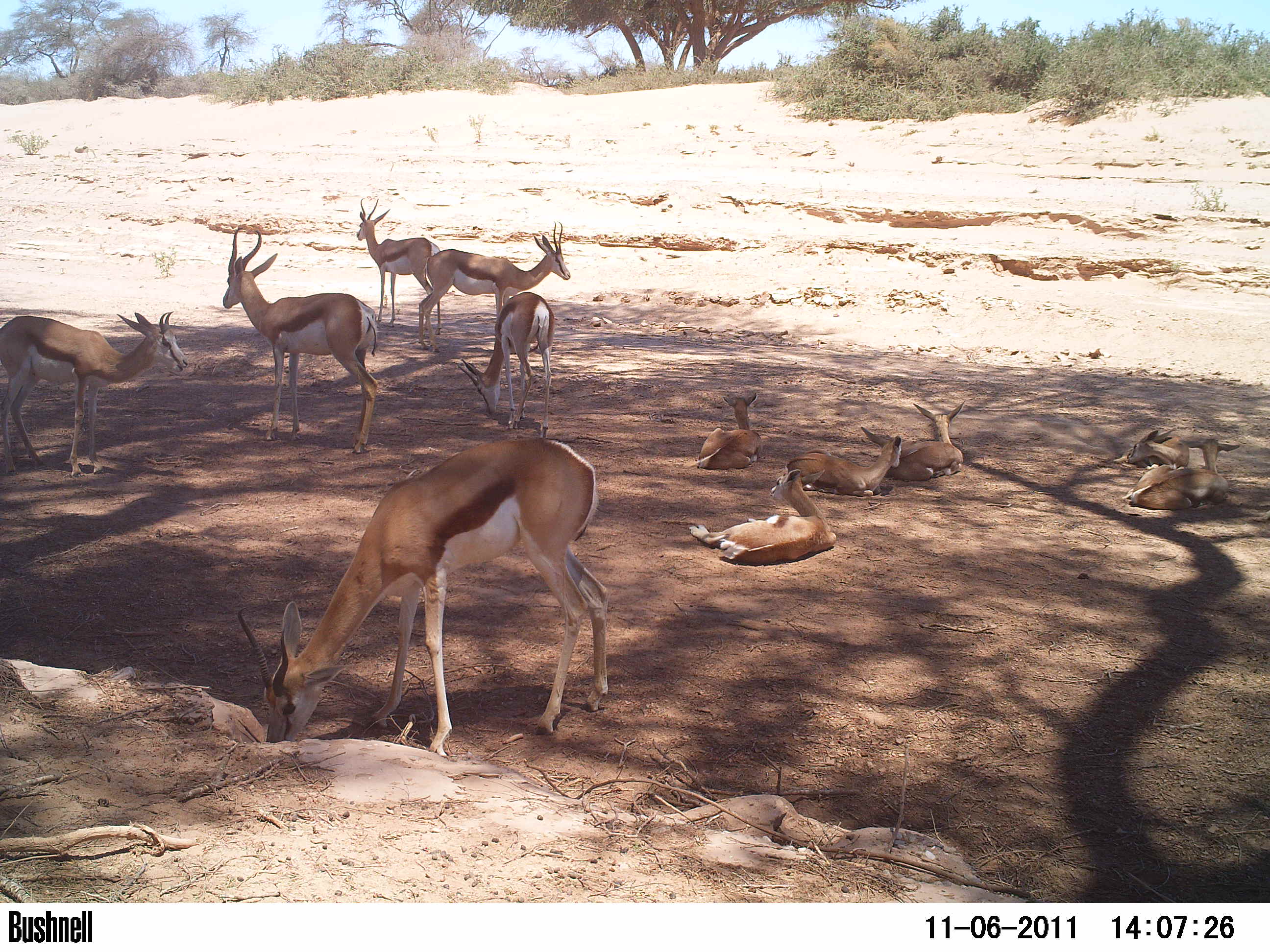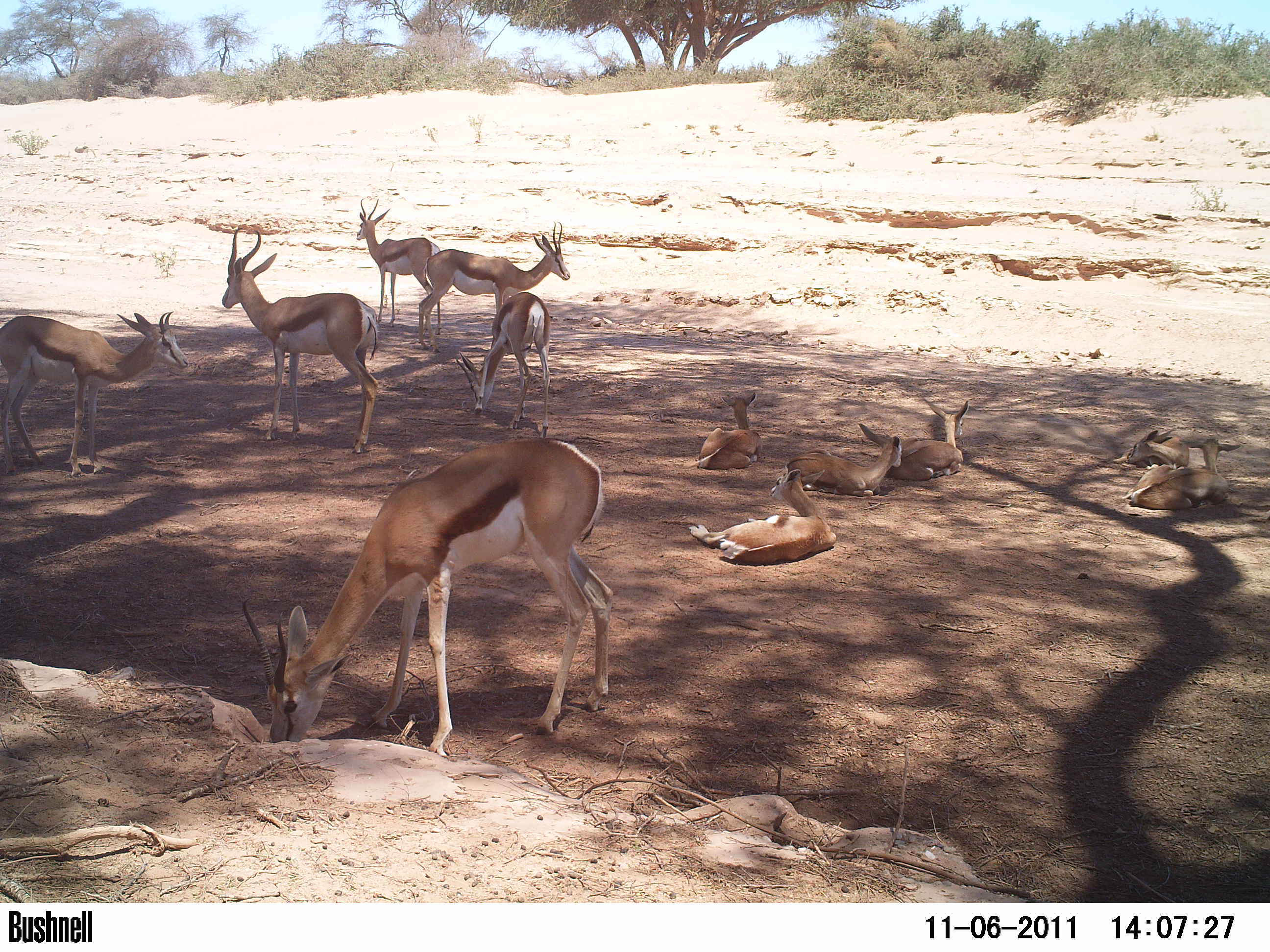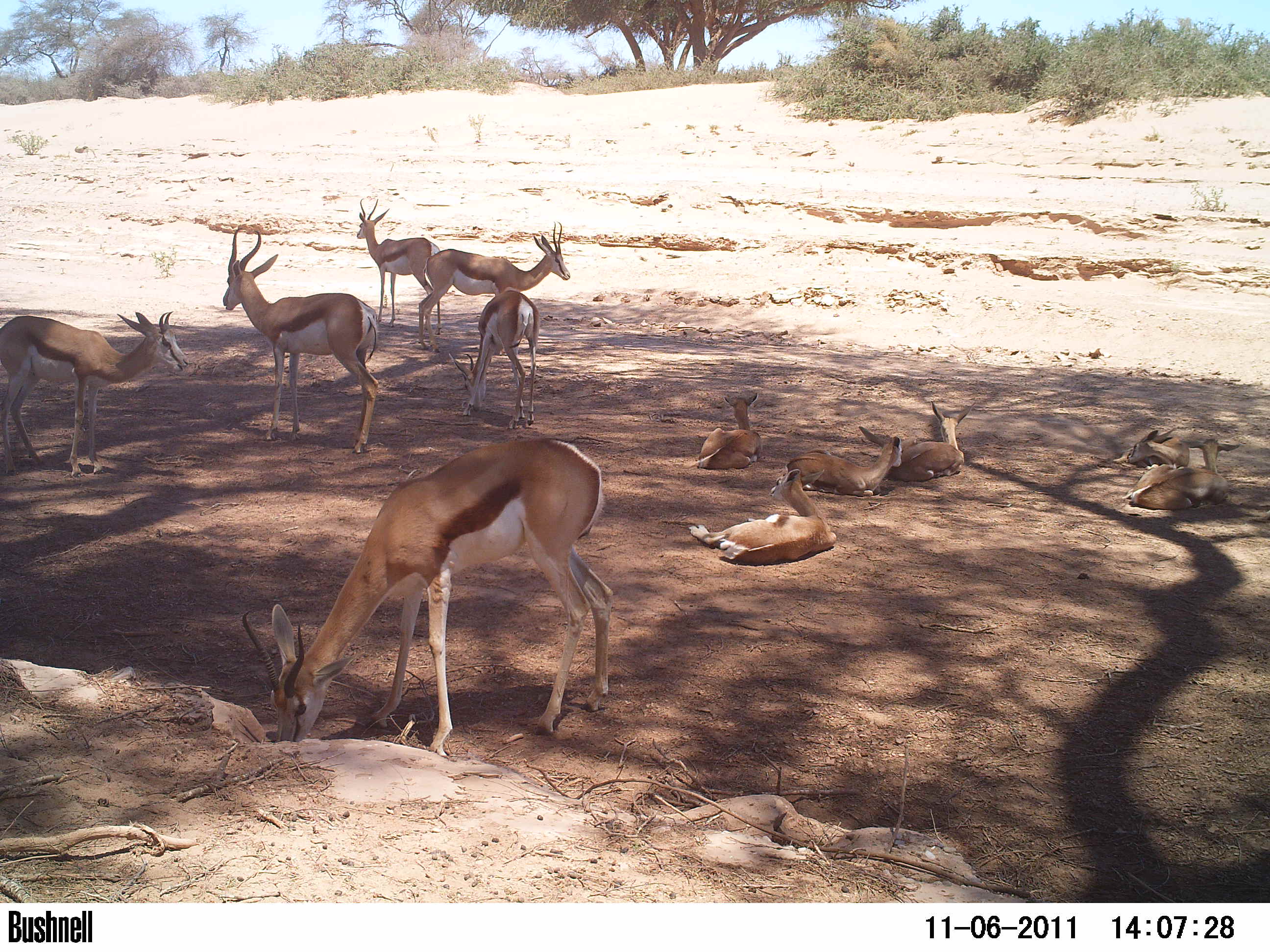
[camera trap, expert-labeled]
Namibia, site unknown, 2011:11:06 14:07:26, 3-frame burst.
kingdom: Animalia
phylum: Chordata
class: Mammalia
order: Artiodactyla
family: Bovidae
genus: Antidorcas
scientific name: Antidorcas marsupialis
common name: springbok